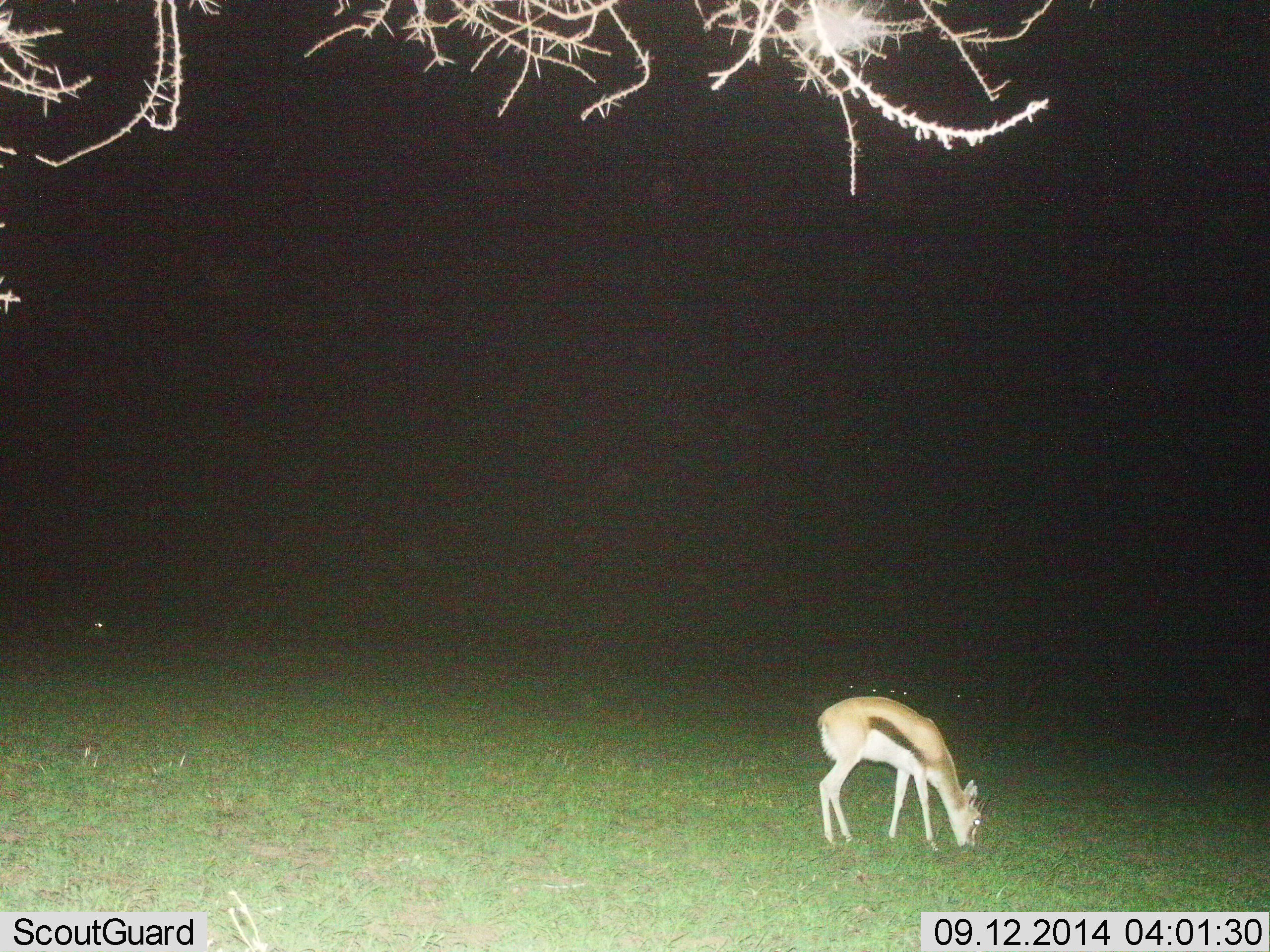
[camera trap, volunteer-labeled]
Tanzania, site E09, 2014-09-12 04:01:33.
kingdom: Animalia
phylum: Chordata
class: Mammalia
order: Artiodactyla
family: Bovidae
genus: Eudorcas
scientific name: Eudorcas thomsonii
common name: thomson's gazelle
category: gazellethomsons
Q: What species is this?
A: Gazellethomsons (thomson's gazelle) (Eudorcas thomsonii).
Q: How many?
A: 1.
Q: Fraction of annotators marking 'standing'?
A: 30%.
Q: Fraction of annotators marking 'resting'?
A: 0%.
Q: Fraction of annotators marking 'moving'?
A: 0%.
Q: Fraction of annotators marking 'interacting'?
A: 0%.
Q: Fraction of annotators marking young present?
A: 0%.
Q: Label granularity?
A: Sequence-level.